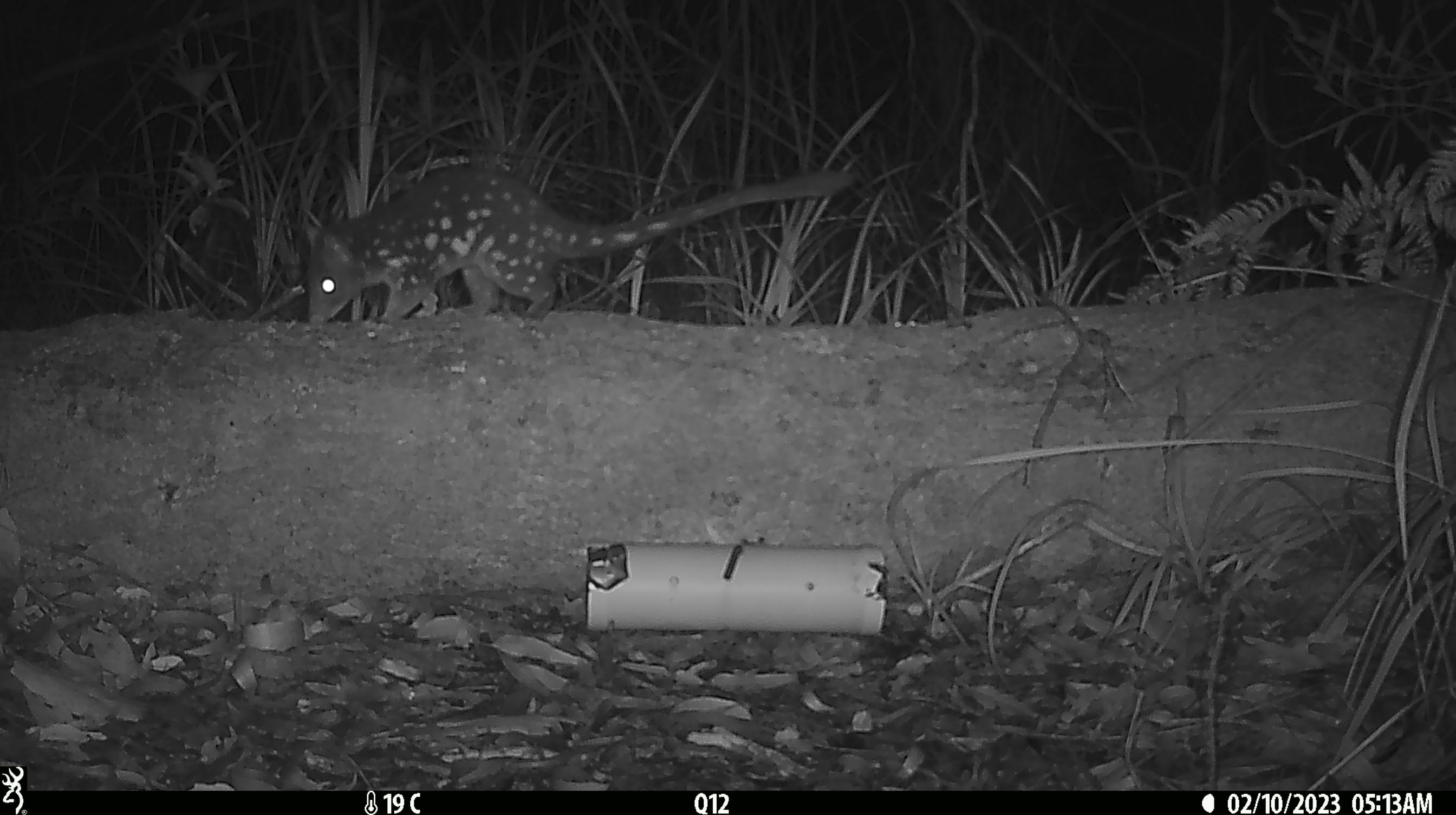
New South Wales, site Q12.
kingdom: Animalia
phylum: Chordata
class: Mammalia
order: Dasyuromorphia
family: Dasyuridae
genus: Dasyurus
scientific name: Dasyurus maculatus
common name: spotted-tailed quoll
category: quoll